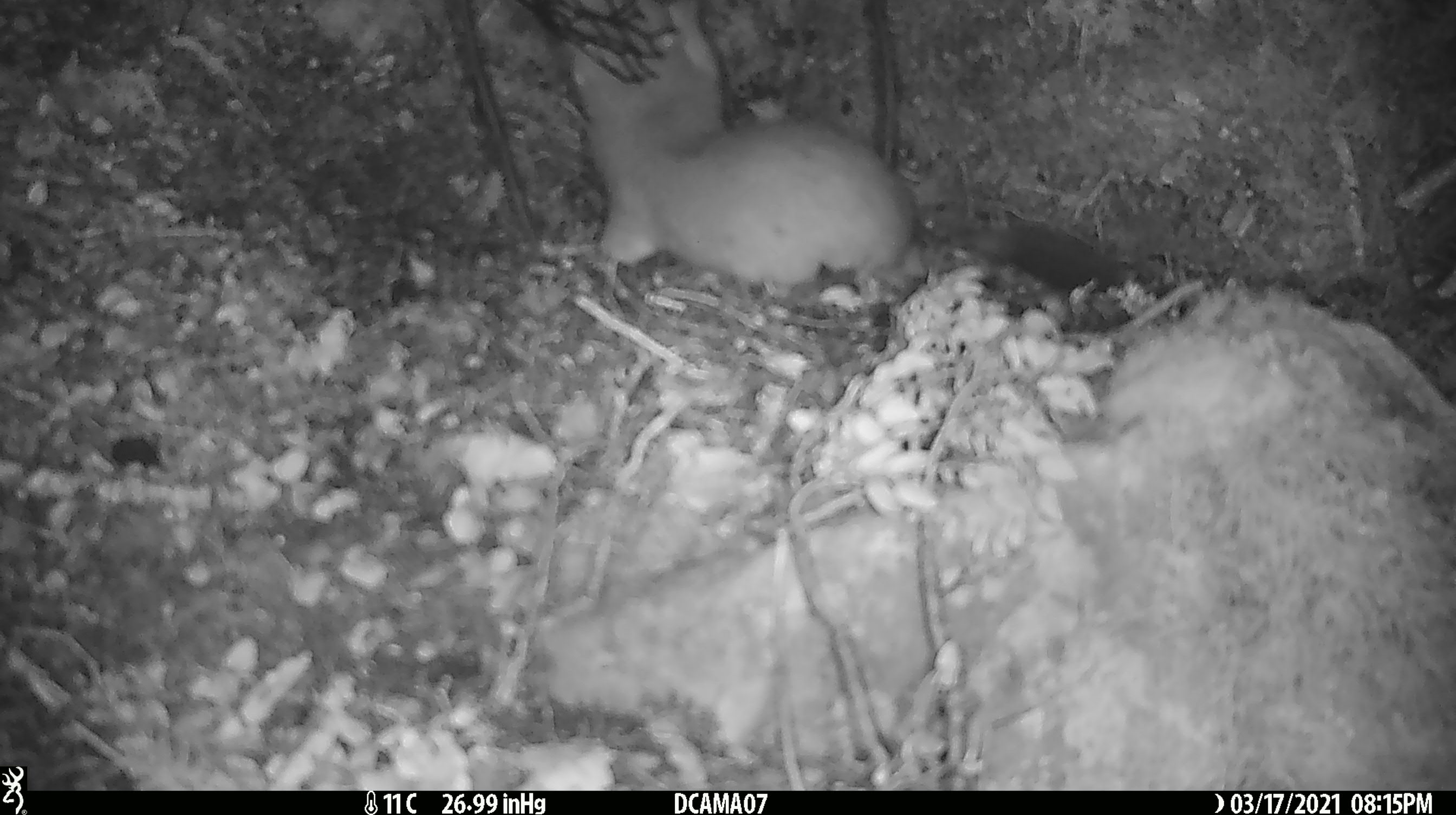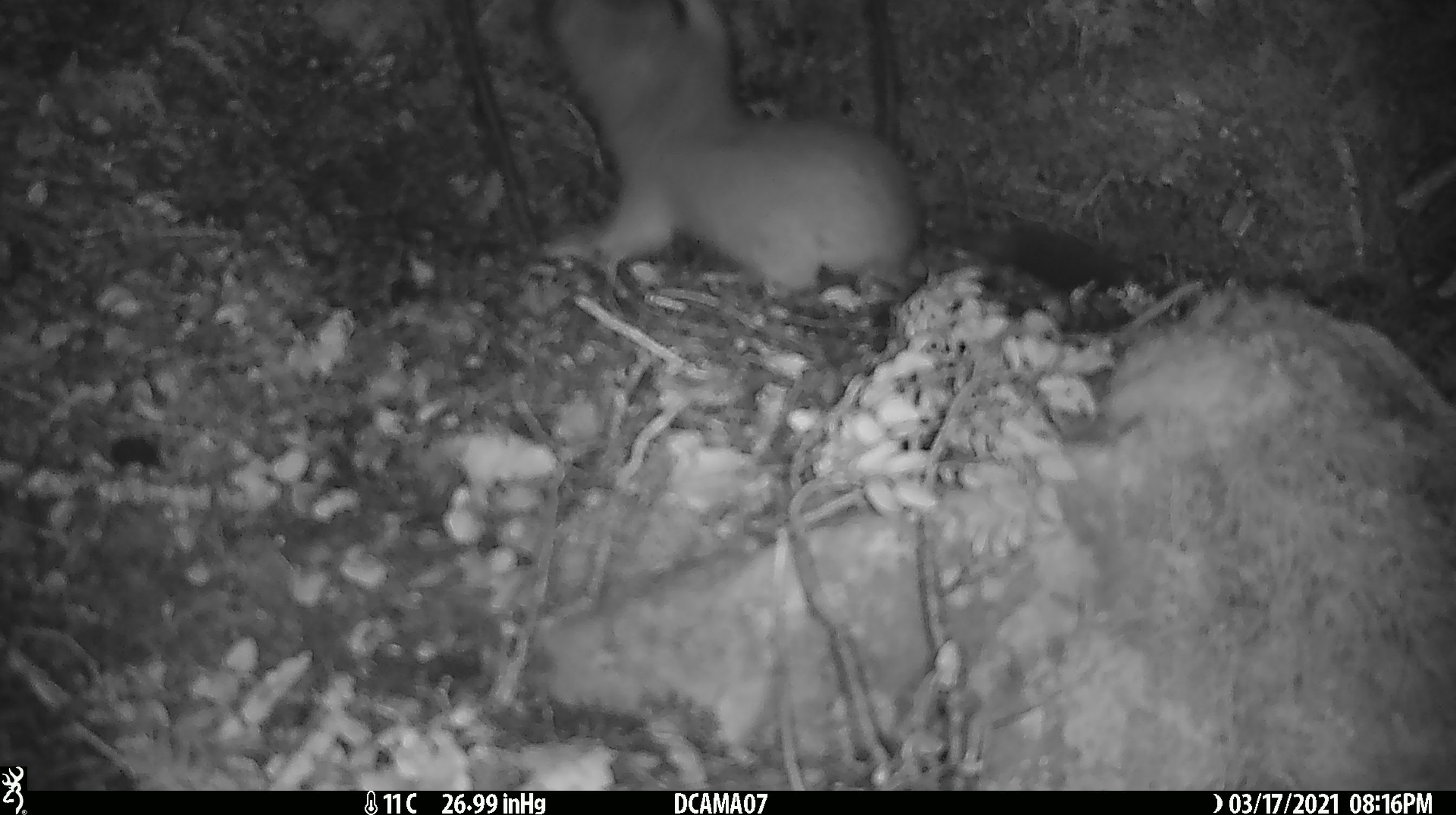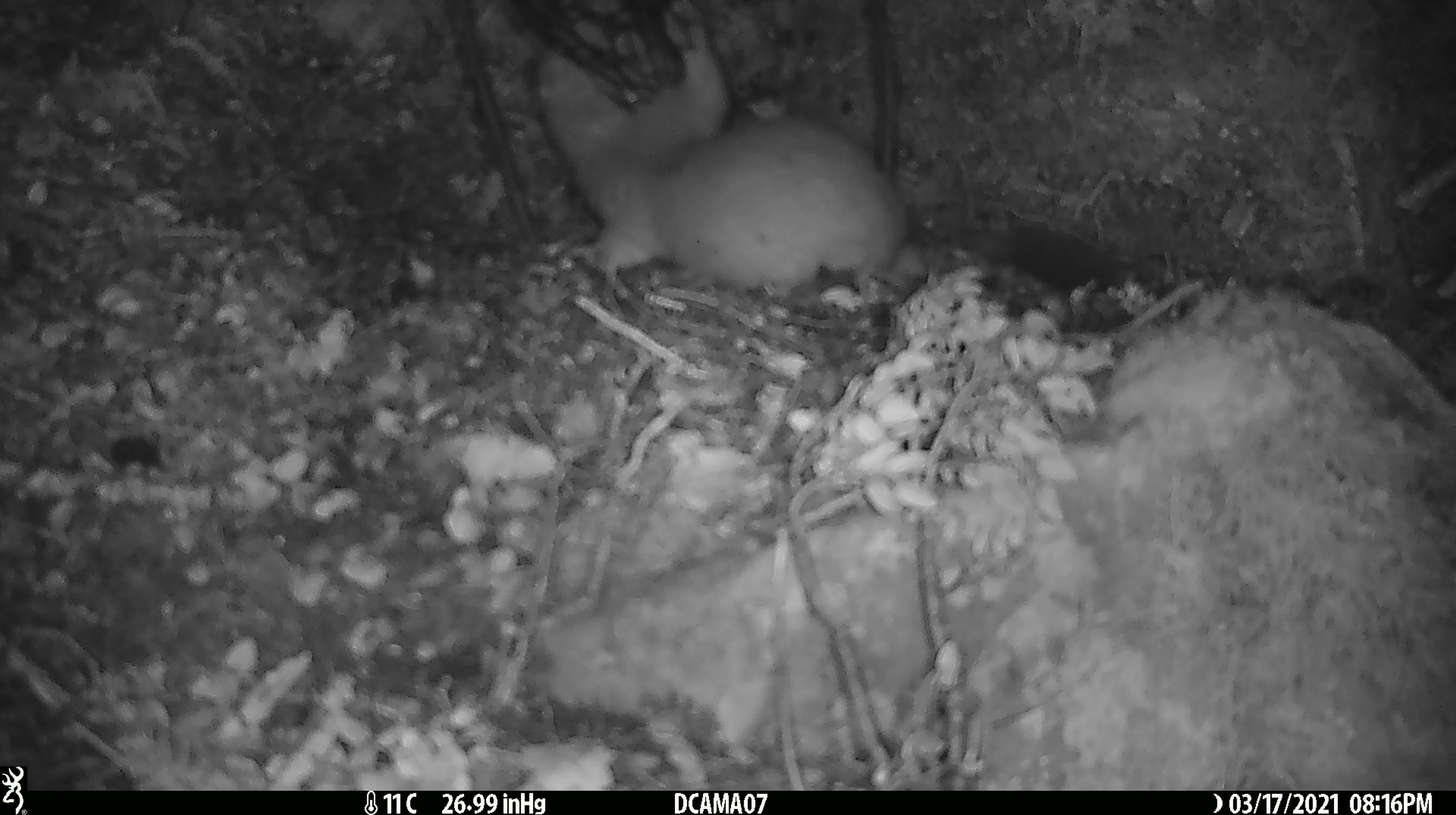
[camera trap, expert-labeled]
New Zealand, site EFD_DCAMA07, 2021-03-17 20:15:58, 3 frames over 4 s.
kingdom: Animalia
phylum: Chordata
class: Mammalia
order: Carnivora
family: Mustelidae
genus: Mustela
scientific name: Mustela erminea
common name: stoat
Stoat (Mustela erminea).